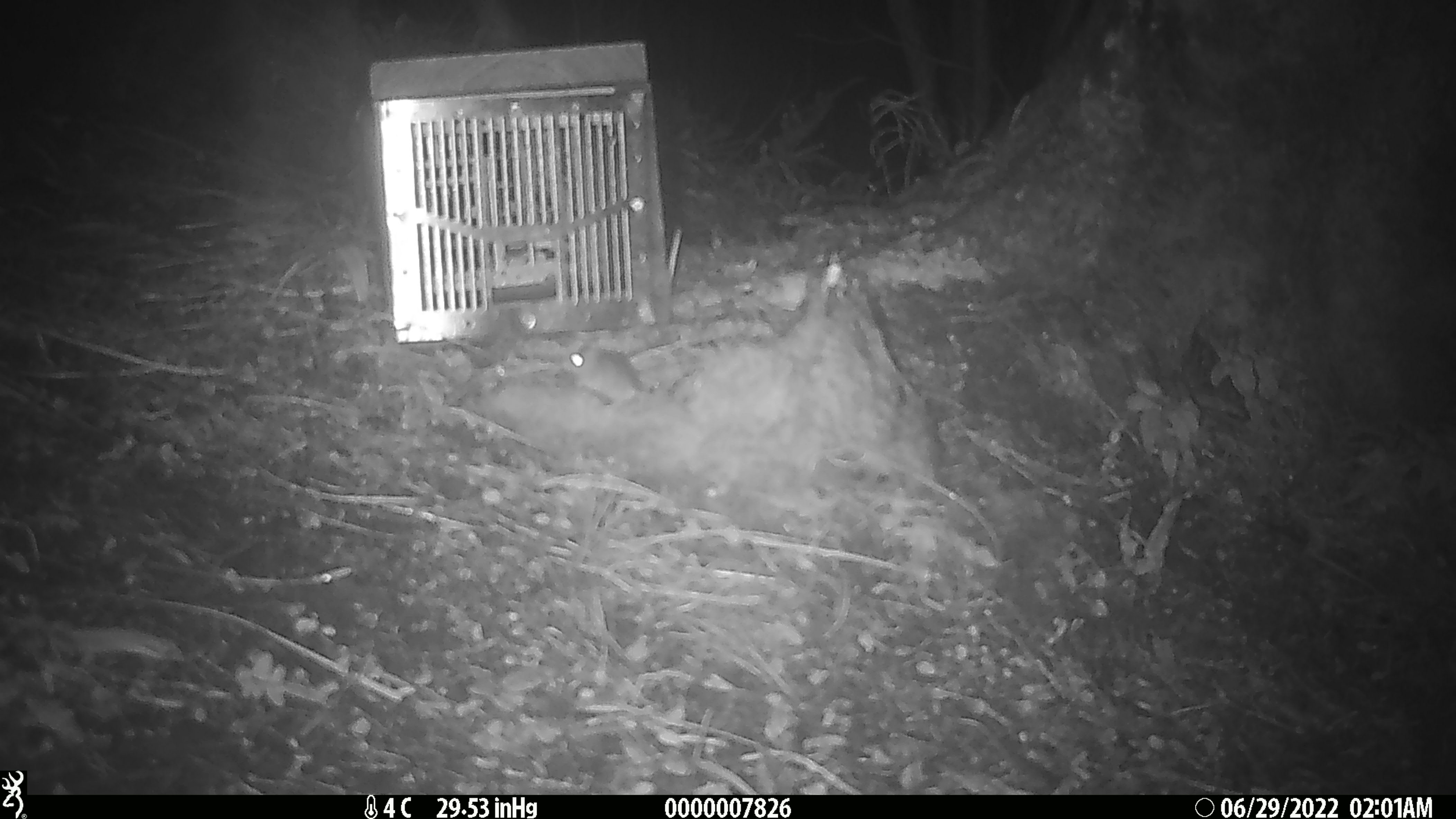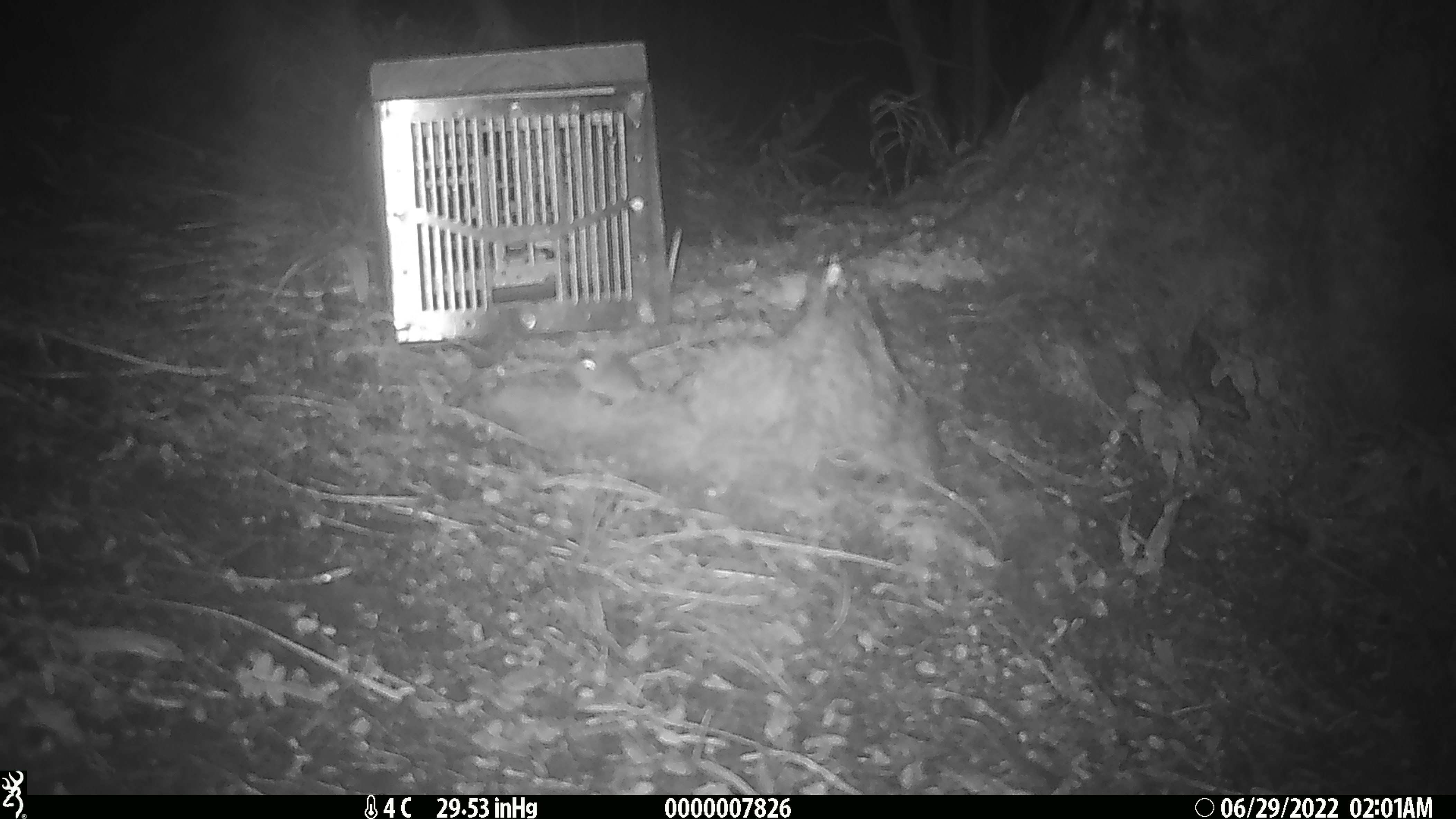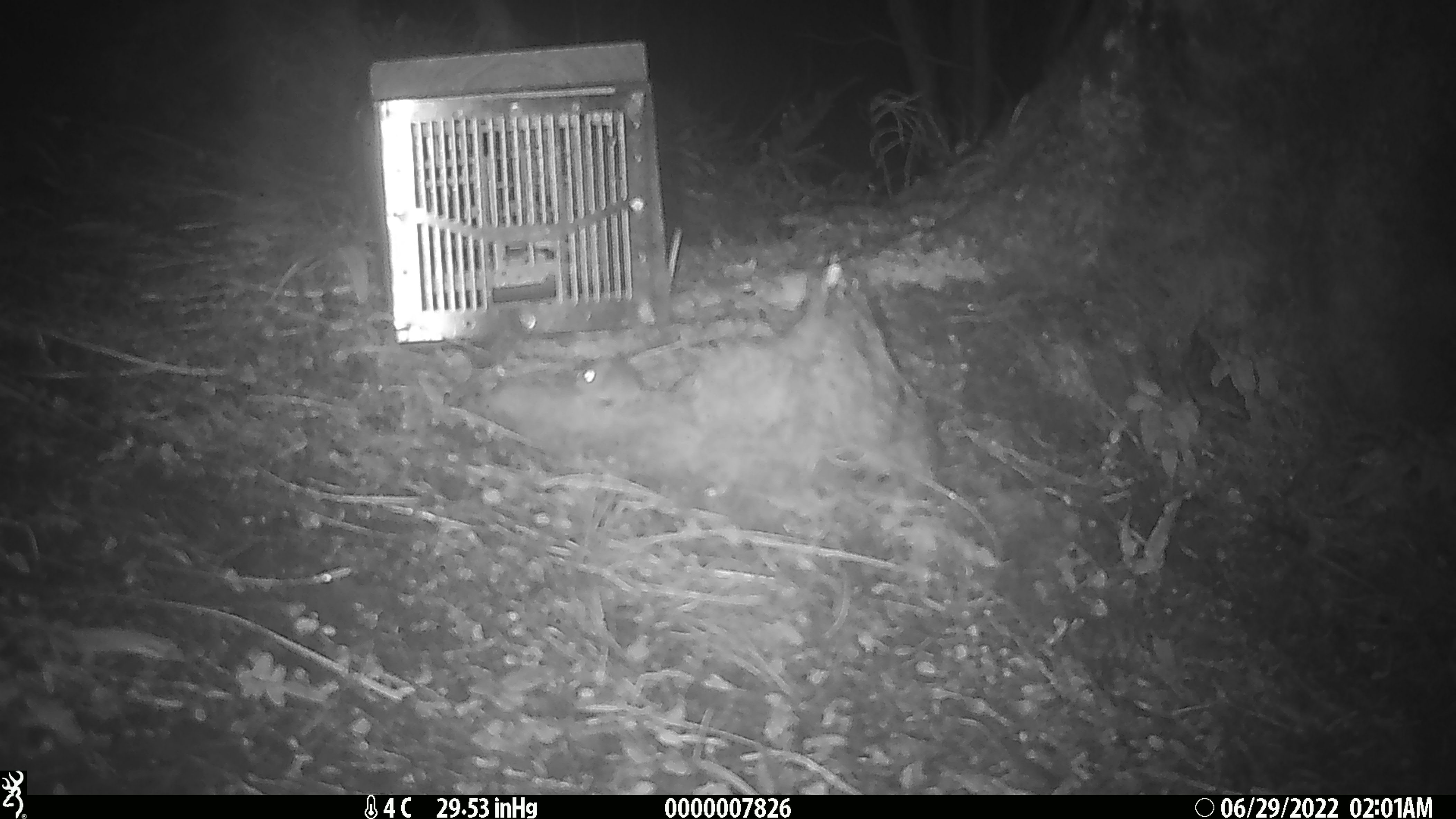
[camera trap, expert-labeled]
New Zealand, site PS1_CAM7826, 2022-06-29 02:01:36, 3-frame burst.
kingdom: Animalia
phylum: Chordata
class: Mammalia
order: Rodentia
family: Muridae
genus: Mus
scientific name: Mus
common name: mouse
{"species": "mouse (Mus)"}